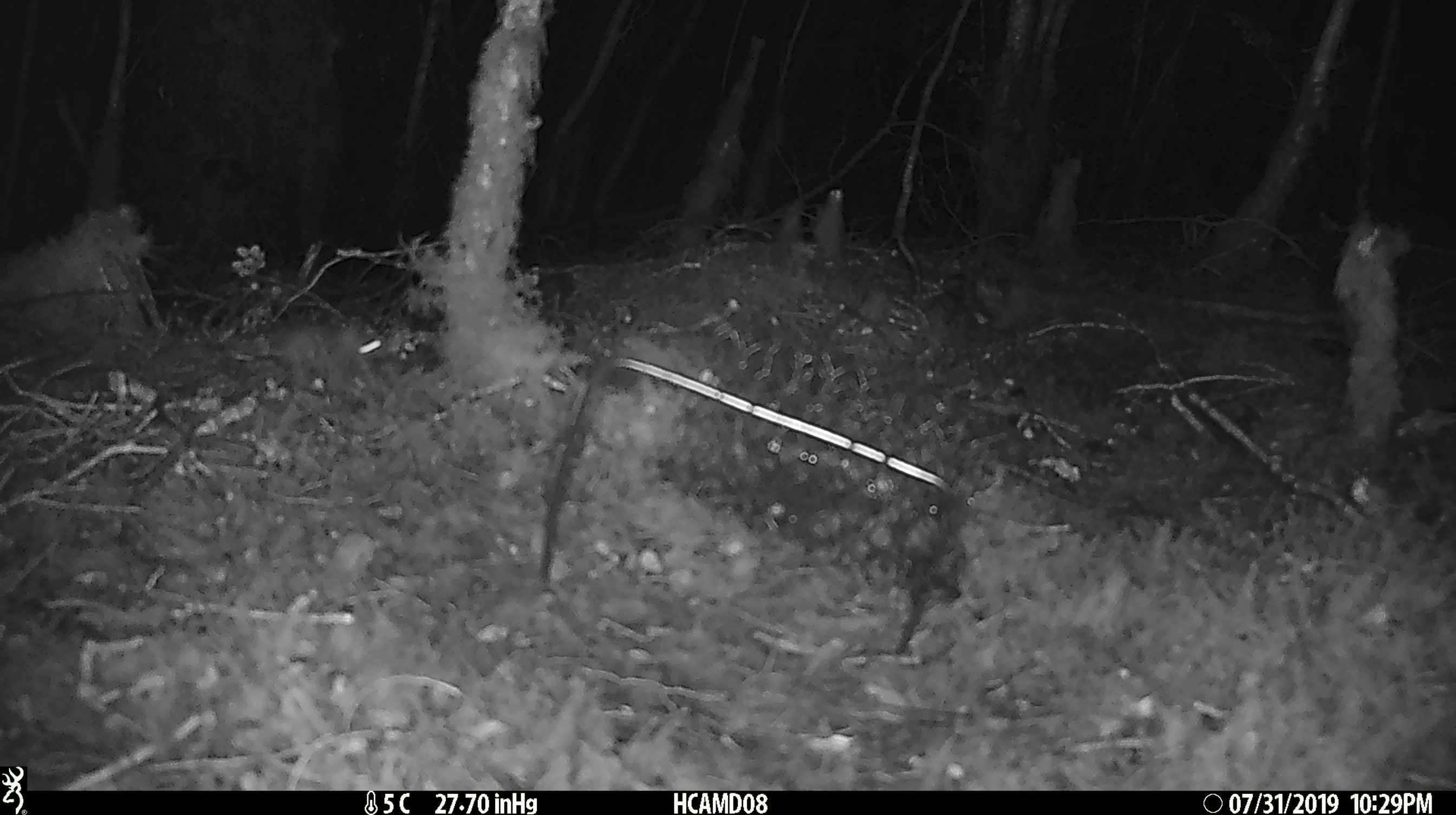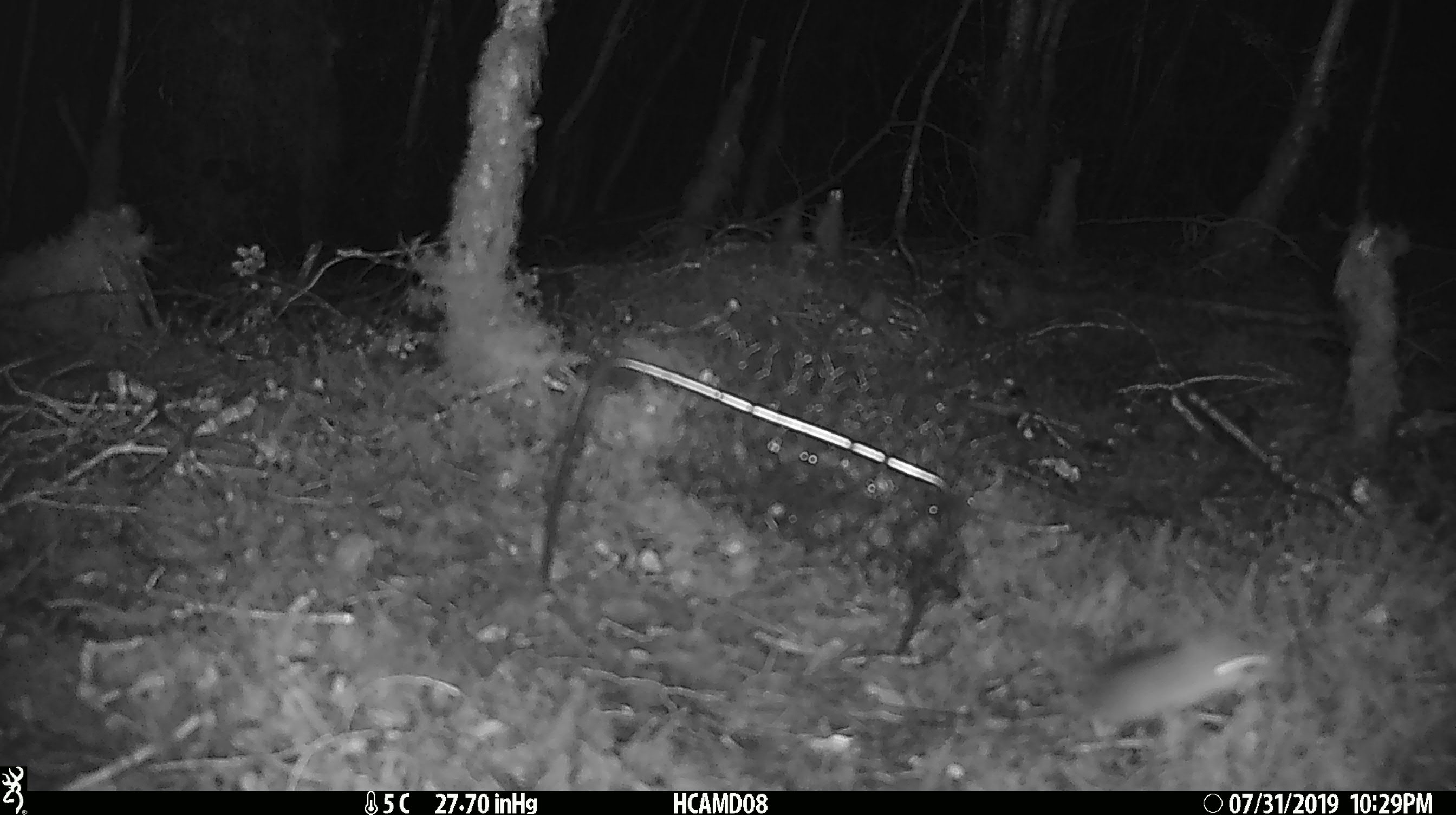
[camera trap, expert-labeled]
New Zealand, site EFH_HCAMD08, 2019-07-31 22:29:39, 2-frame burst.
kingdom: Animalia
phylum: Chordata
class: Mammalia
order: Rodentia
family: Muridae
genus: Mus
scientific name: Mus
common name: mouse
Mouse (Mus).